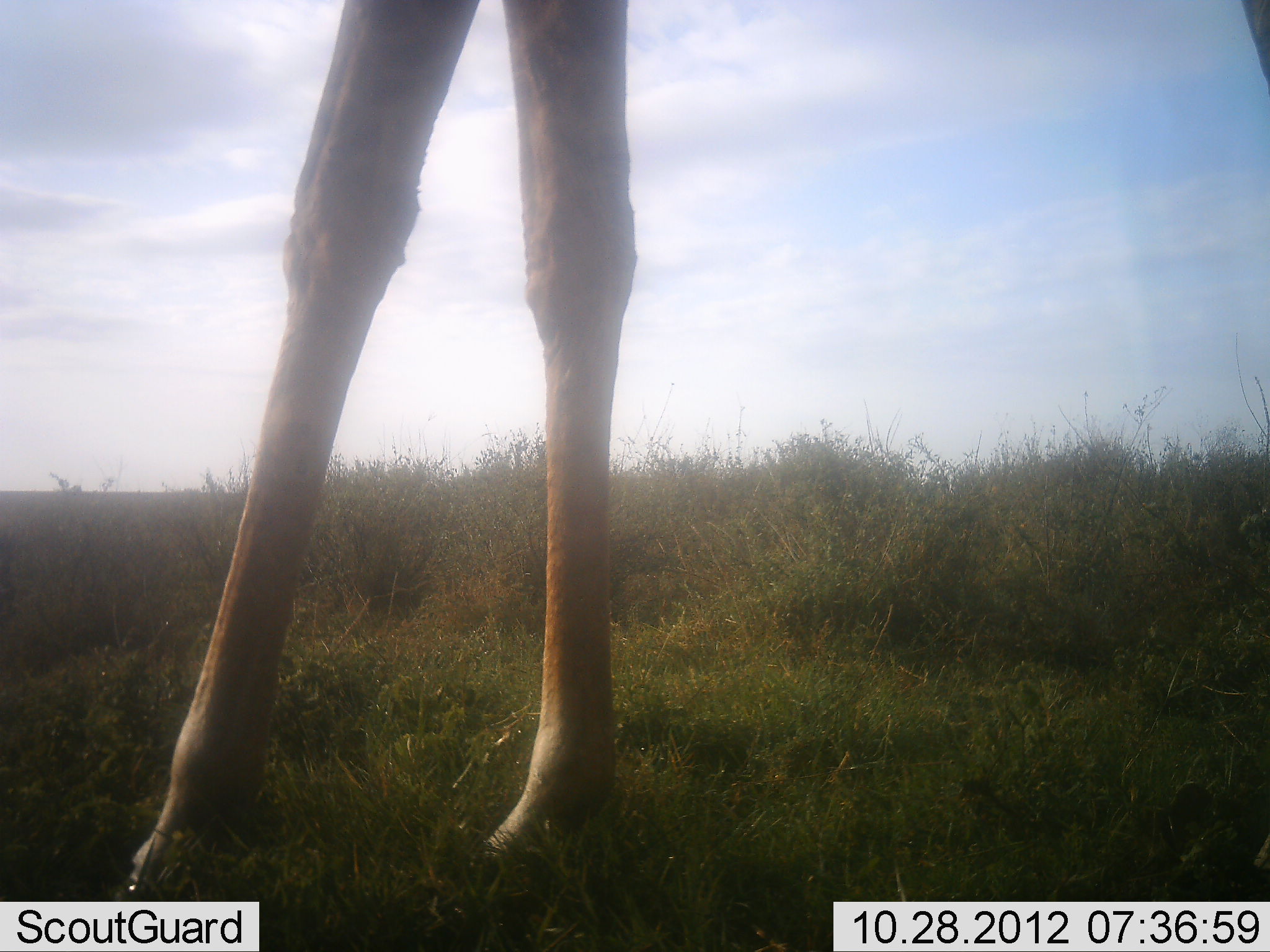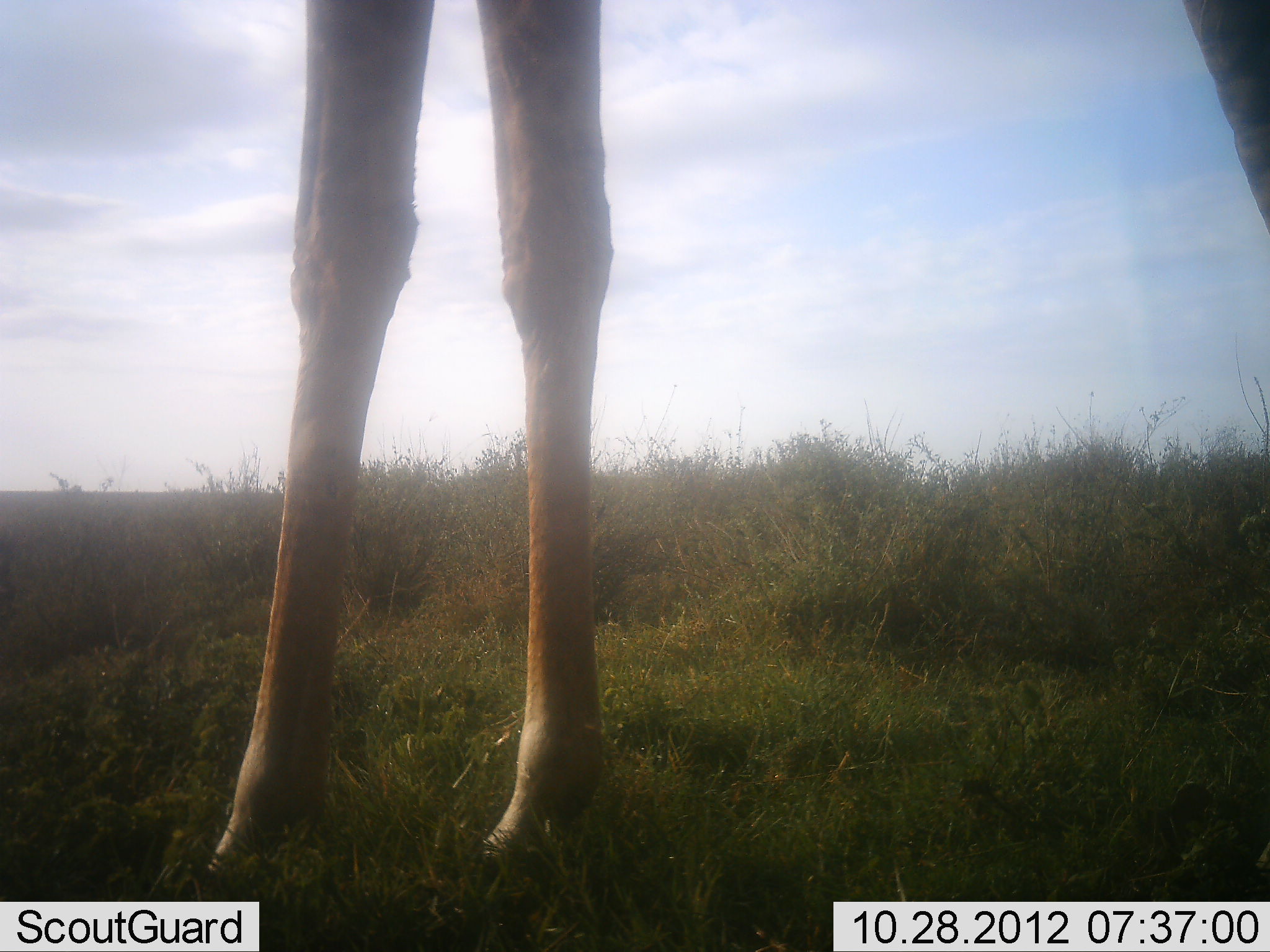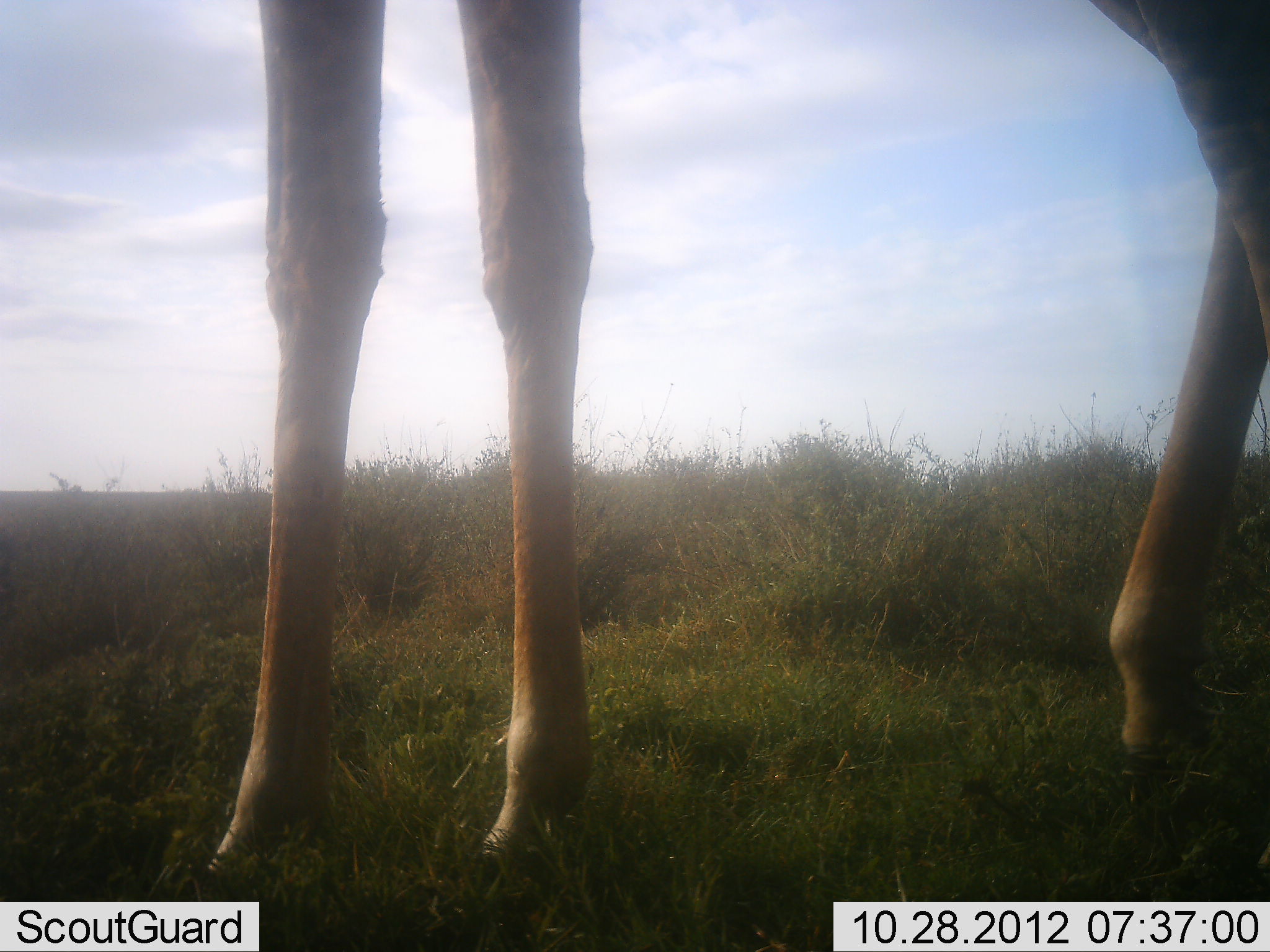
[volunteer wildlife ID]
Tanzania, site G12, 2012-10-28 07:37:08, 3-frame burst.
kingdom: Animalia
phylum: Chordata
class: Mammalia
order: Artiodactyla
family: Giraffidae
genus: Giraffa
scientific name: Giraffa camelopardalis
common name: giraffe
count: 1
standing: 100%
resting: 0%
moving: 0%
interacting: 0%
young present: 0%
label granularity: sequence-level